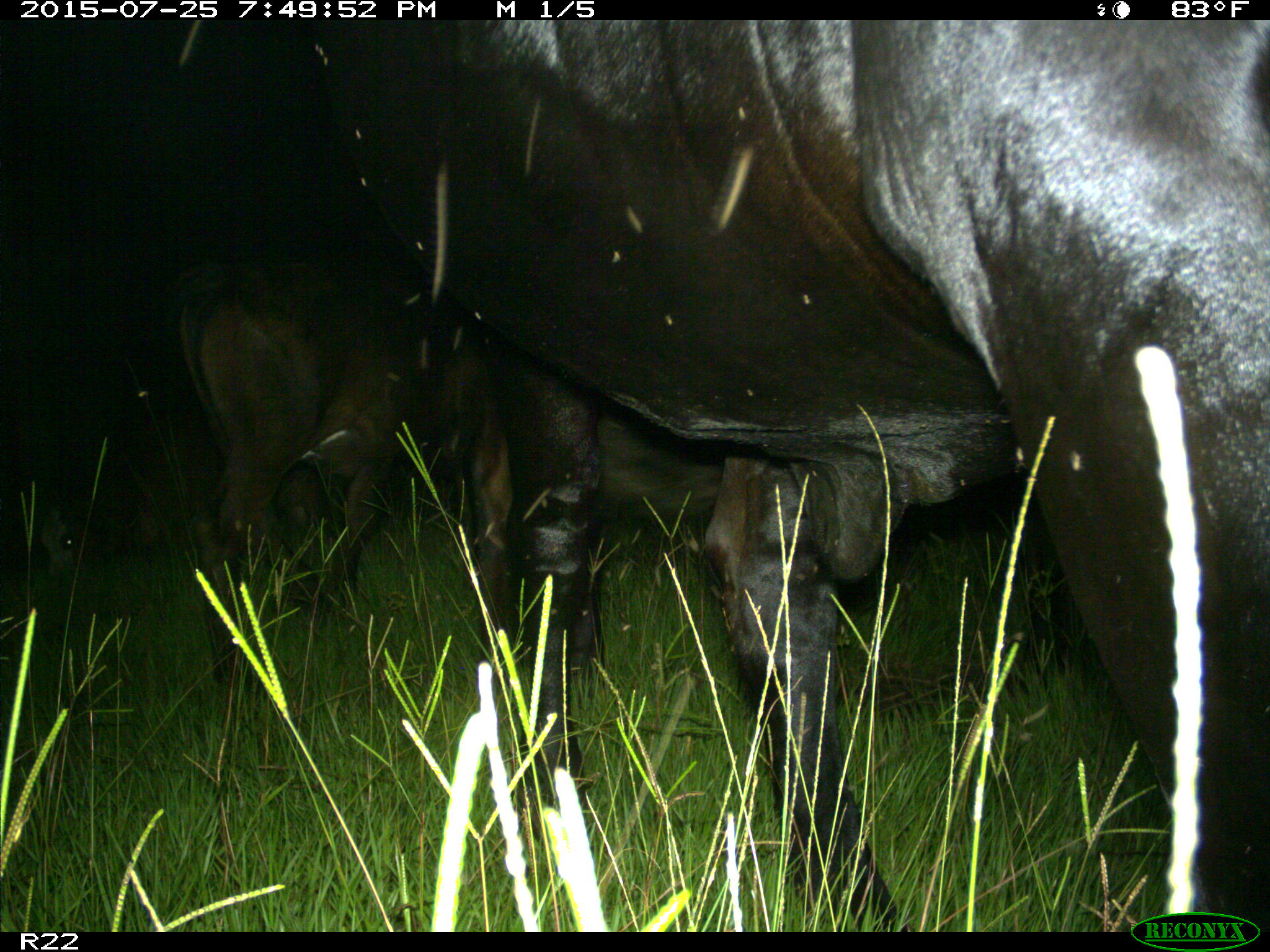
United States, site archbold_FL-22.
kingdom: Animalia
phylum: Chordata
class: Mammalia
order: Artiodactyla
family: Bovidae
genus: Bos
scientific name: Bos taurus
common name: domestic cow